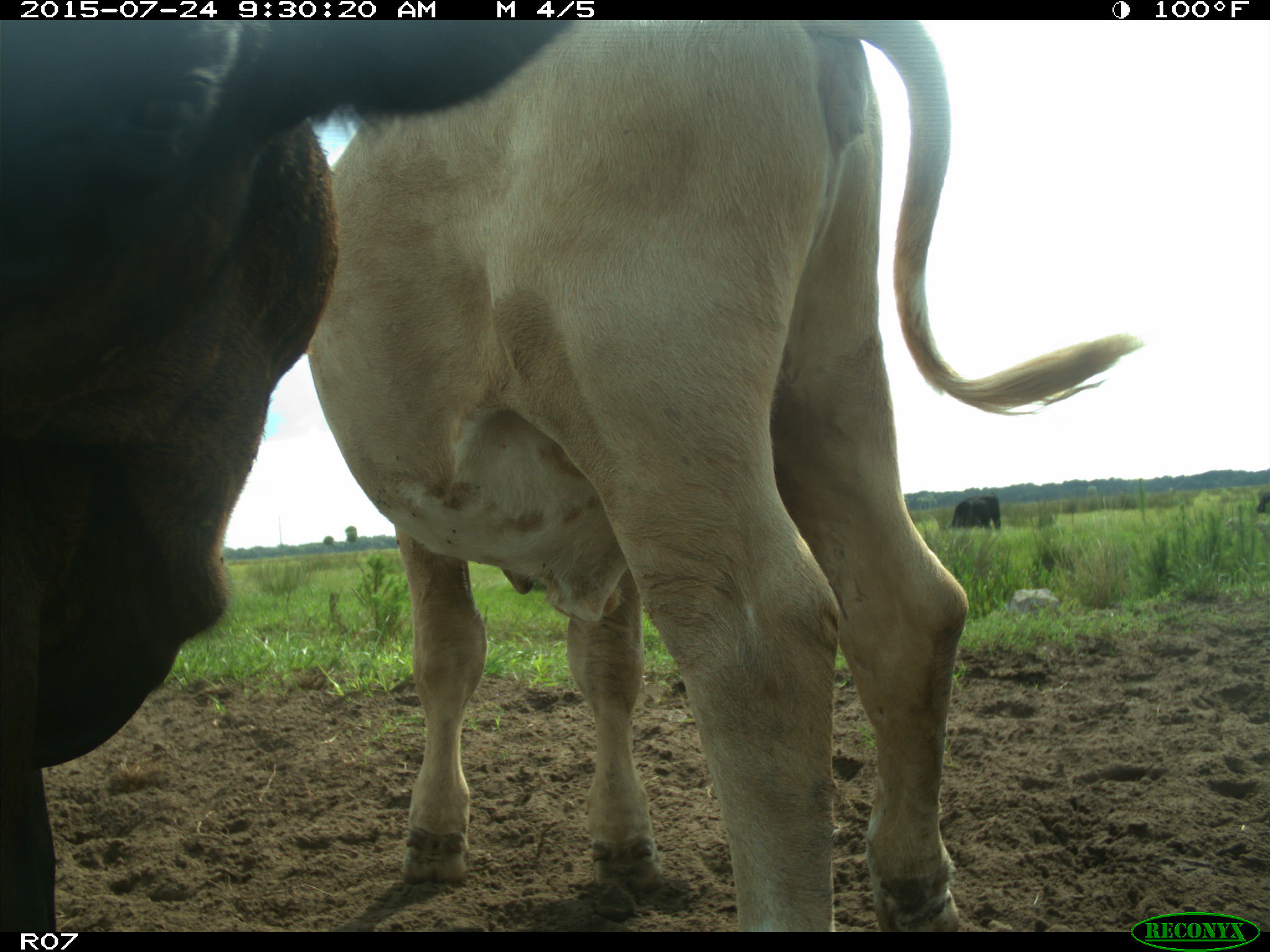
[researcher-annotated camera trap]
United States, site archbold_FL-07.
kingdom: Animalia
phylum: Chordata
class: Mammalia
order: Artiodactyla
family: Bovidae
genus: Bos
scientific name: Bos taurus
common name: domestic cow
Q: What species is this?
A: Bos taurus (domestic cow).